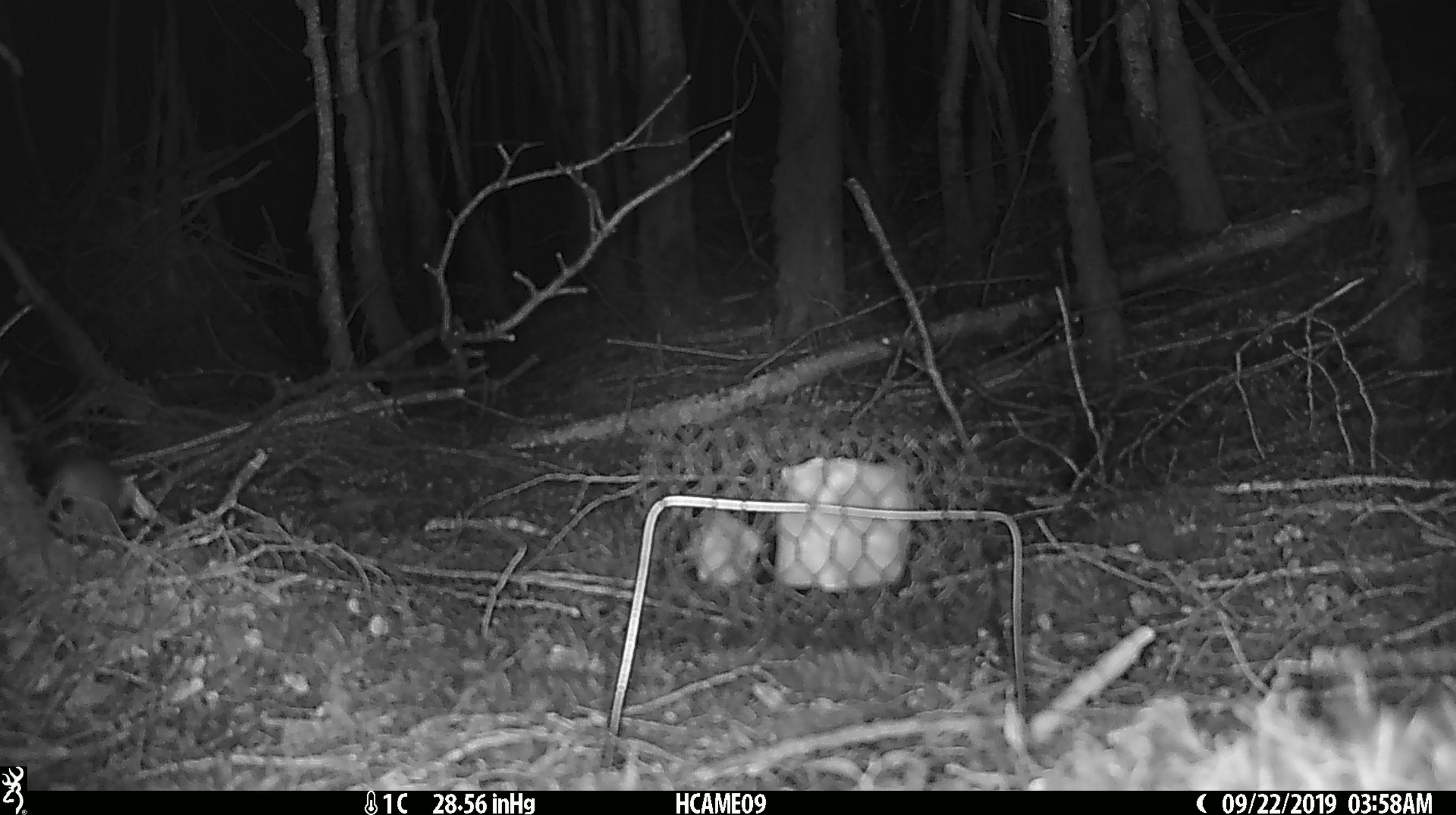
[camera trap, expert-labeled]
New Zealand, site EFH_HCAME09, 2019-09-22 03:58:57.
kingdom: Animalia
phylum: Chordata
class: Mammalia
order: Rodentia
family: Muridae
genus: Mus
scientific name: Mus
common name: mouse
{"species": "mouse (Mus)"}